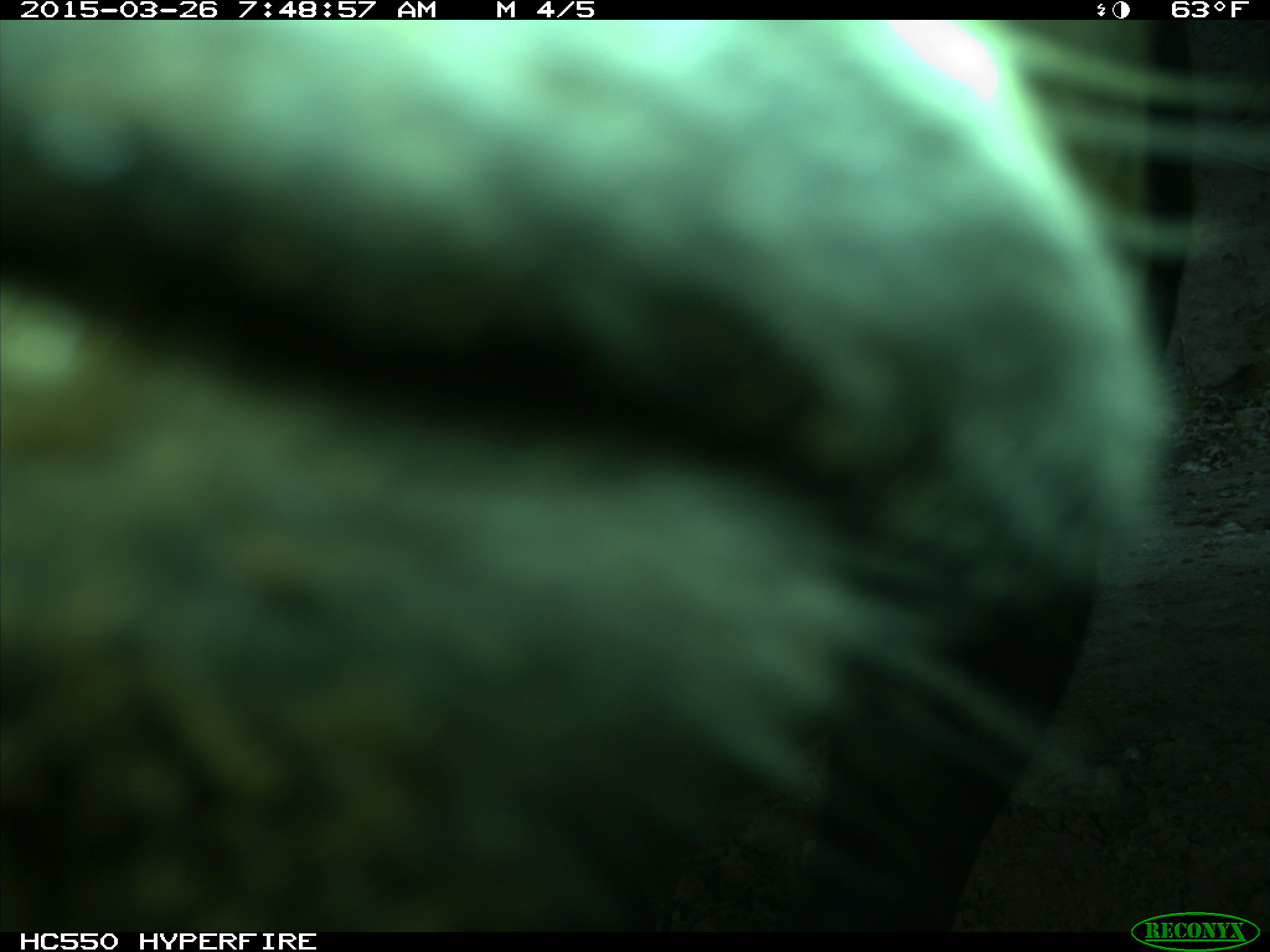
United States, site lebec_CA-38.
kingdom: Animalia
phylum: Chordata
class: Mammalia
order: Artiodactyla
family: Bovidae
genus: Bos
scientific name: Bos taurus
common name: domestic cow